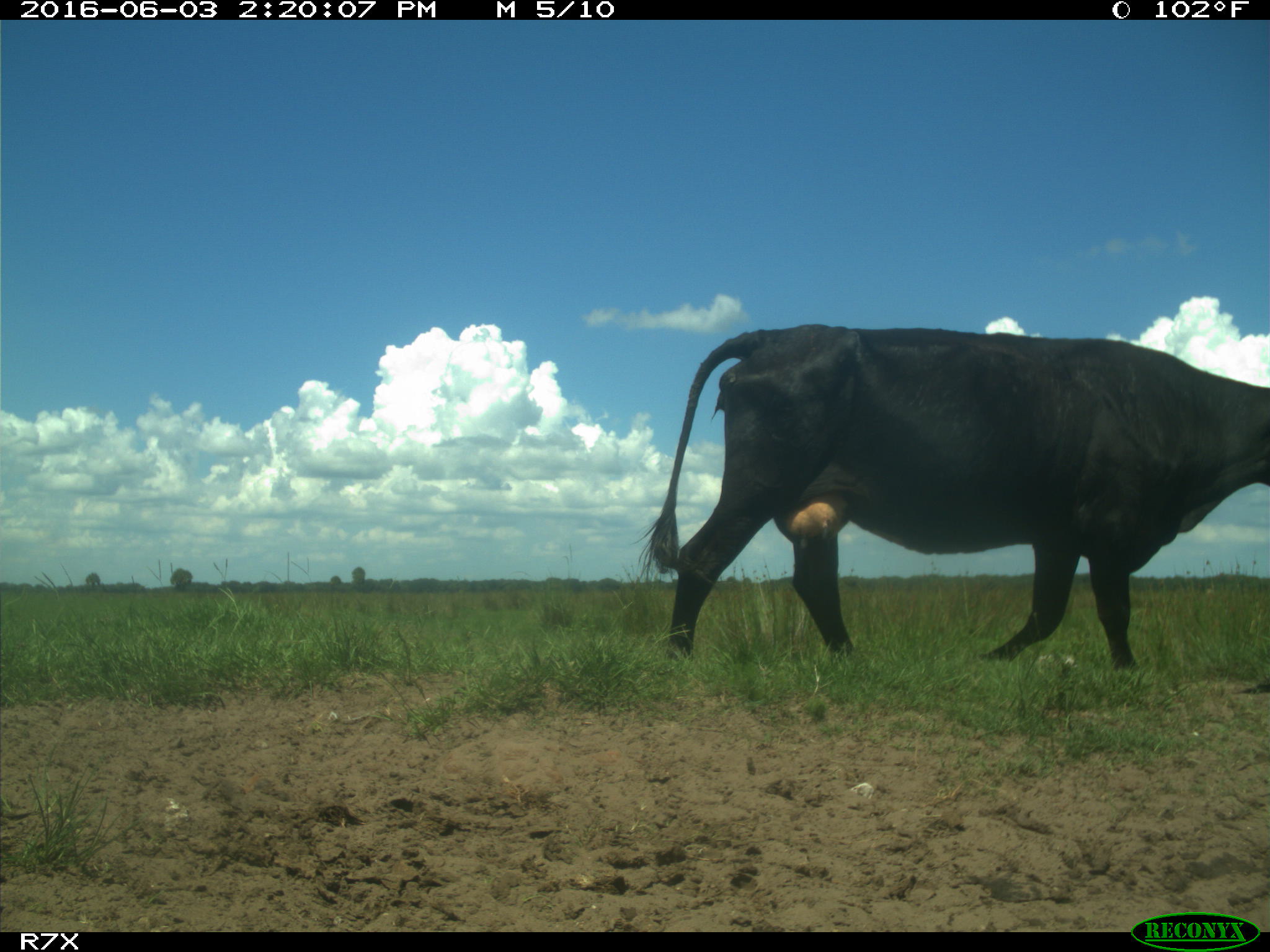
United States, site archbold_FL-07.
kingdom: Animalia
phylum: Chordata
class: Mammalia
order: Artiodactyla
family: Bovidae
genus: Bos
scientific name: Bos taurus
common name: domestic cow